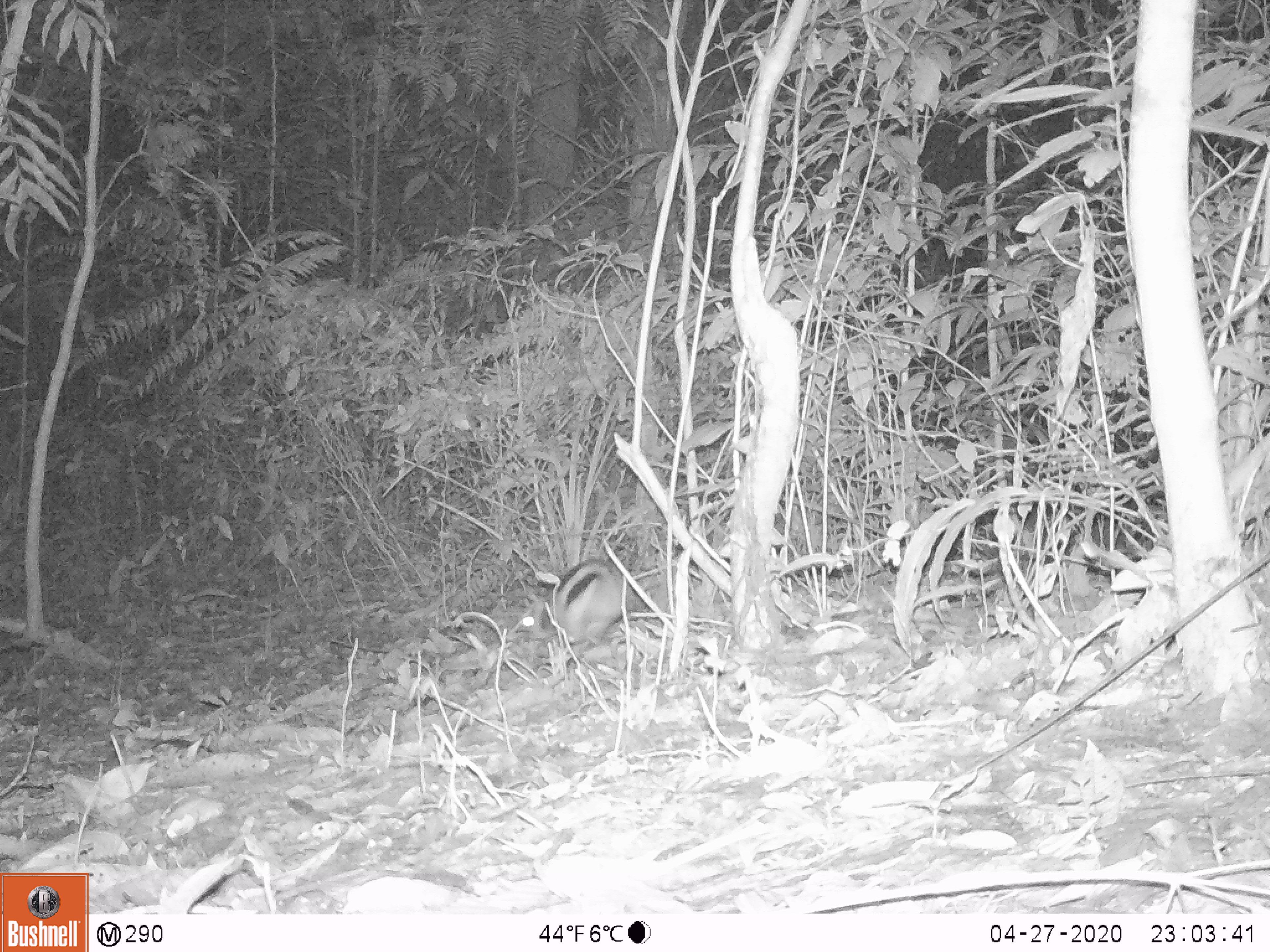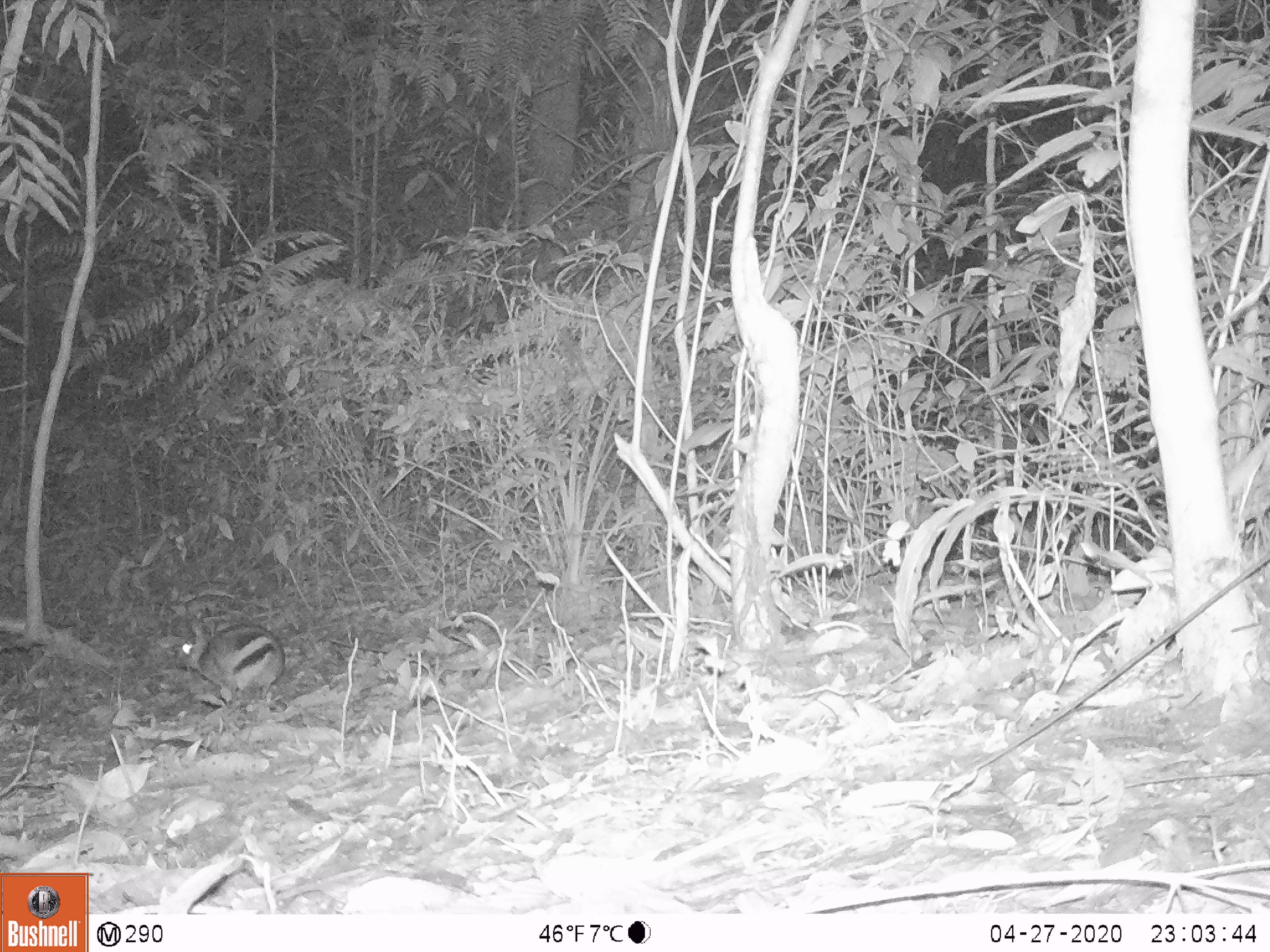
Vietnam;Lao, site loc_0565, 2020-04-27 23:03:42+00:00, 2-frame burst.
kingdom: Animalia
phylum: Chordata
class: Mammalia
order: Lagomorpha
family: Leporidae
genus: Nesolagus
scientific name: Nesolagus timminsi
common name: annamite striped rabbit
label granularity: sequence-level